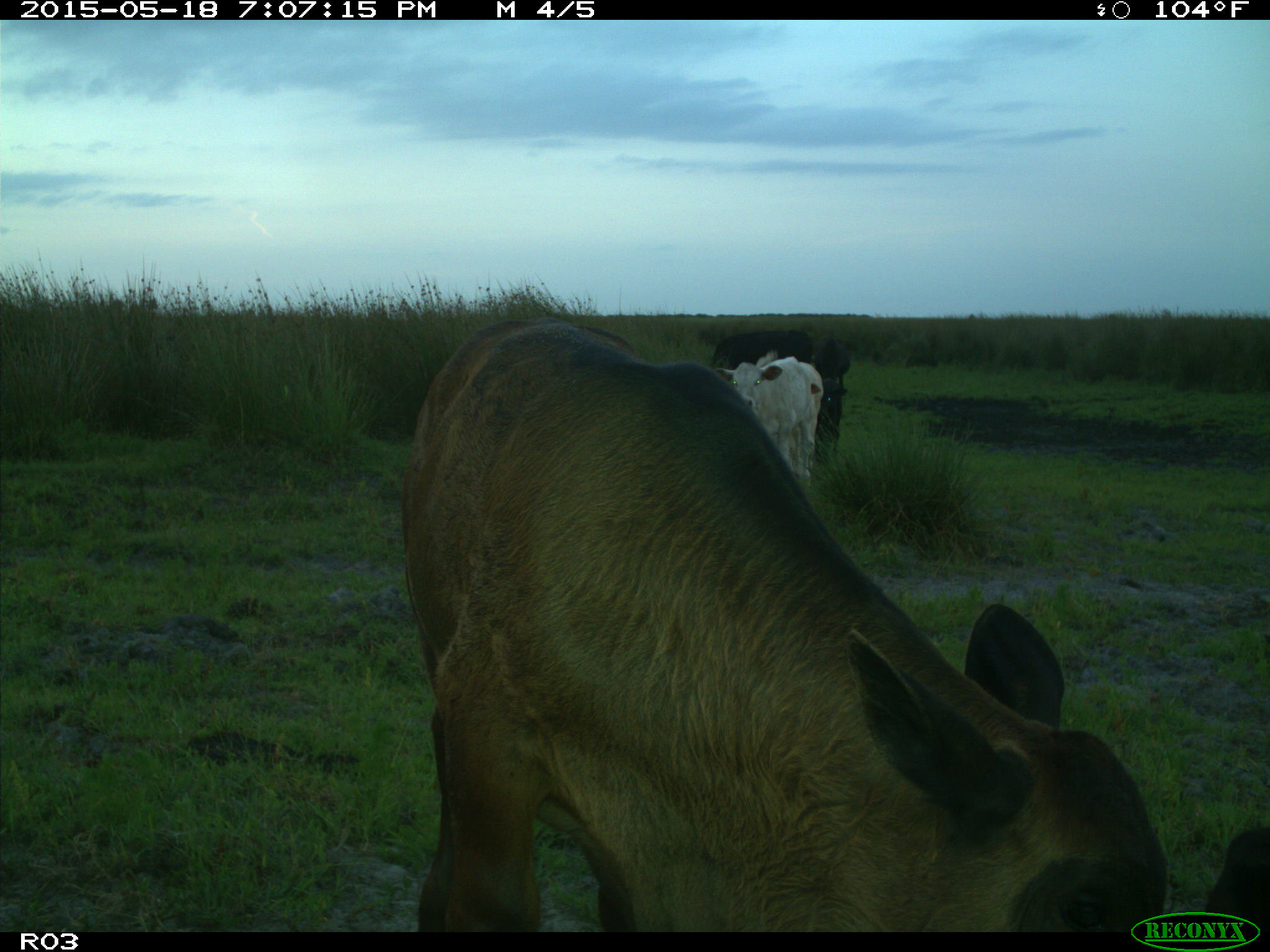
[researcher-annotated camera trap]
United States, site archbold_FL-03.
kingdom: Animalia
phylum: Chordata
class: Mammalia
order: Artiodactyla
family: Bovidae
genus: Bos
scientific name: Bos taurus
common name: domestic cow